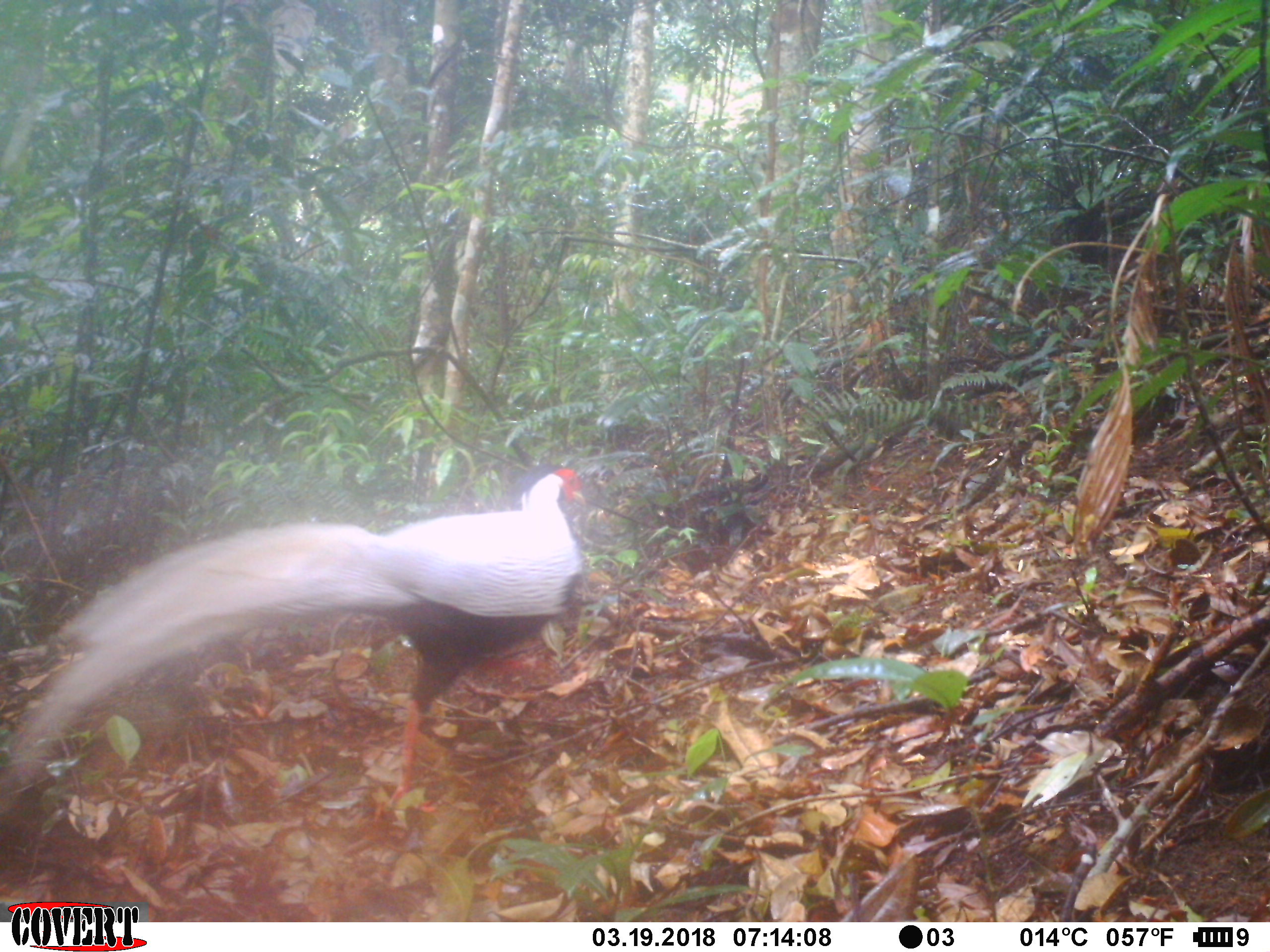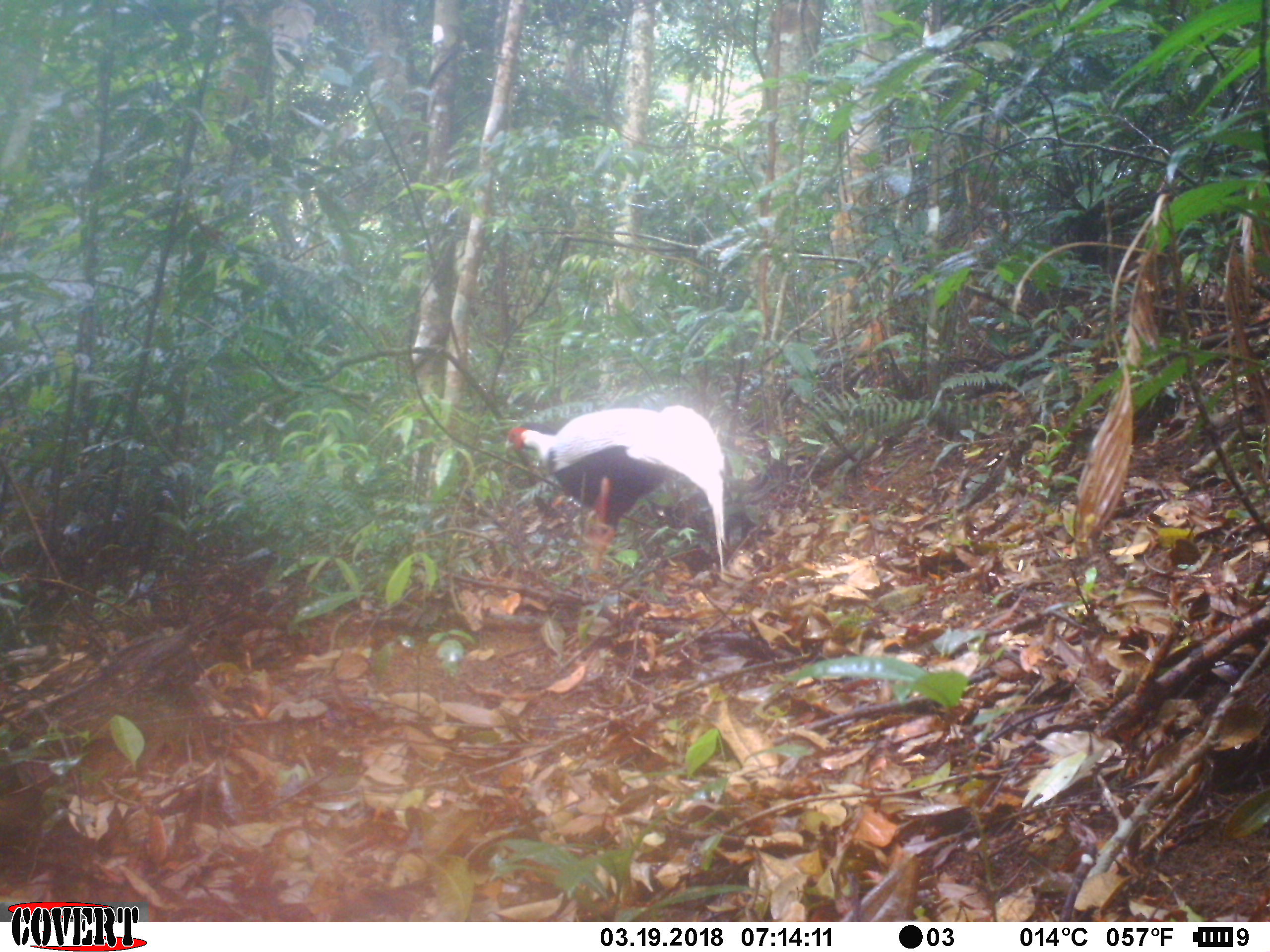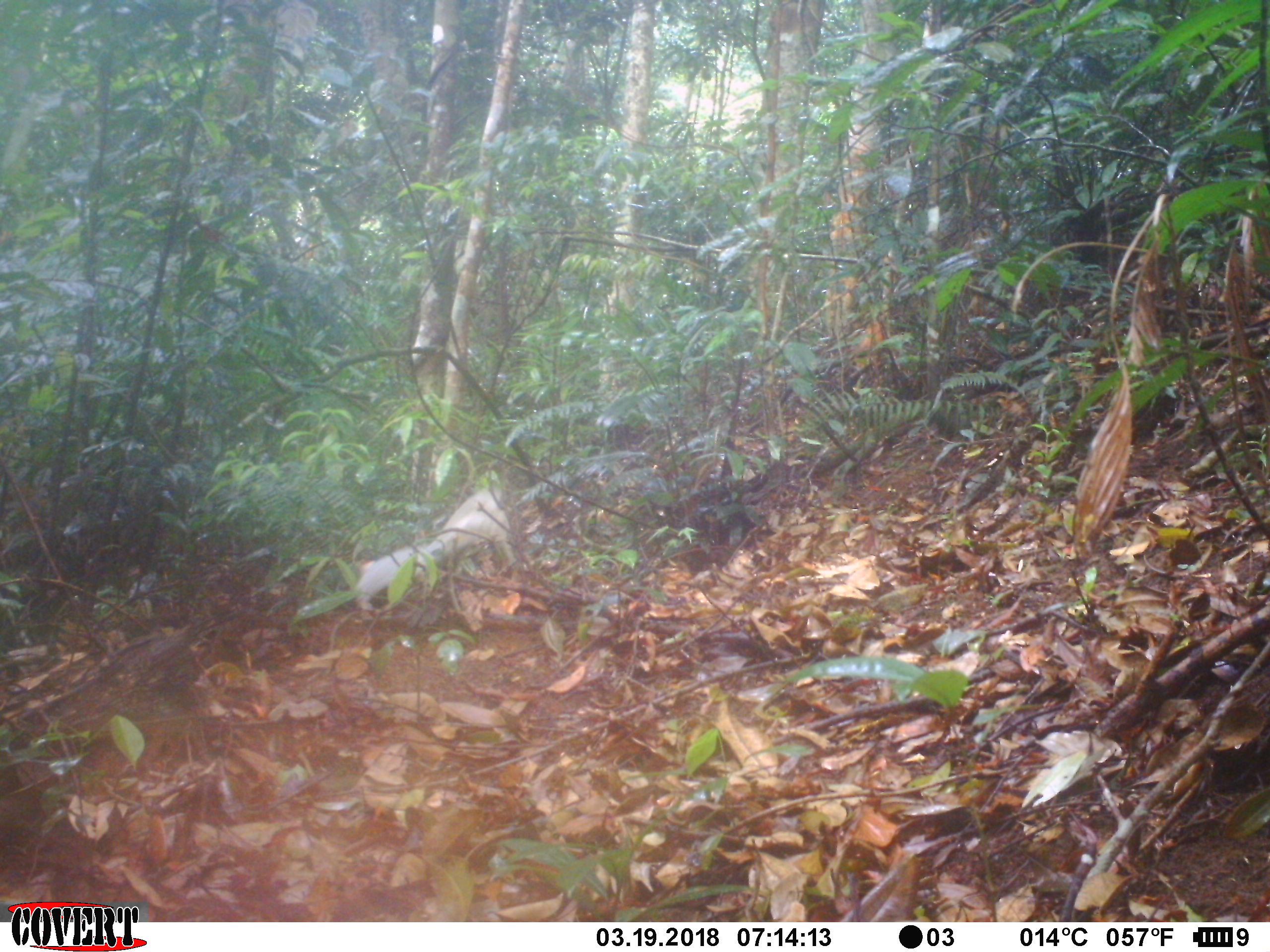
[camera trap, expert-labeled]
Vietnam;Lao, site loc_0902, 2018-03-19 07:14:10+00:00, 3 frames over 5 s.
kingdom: Animalia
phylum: Chordata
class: Aves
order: Galliformes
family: Phasianidae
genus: Lophura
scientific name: Lophura nycthemera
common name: silver pheasant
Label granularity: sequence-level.